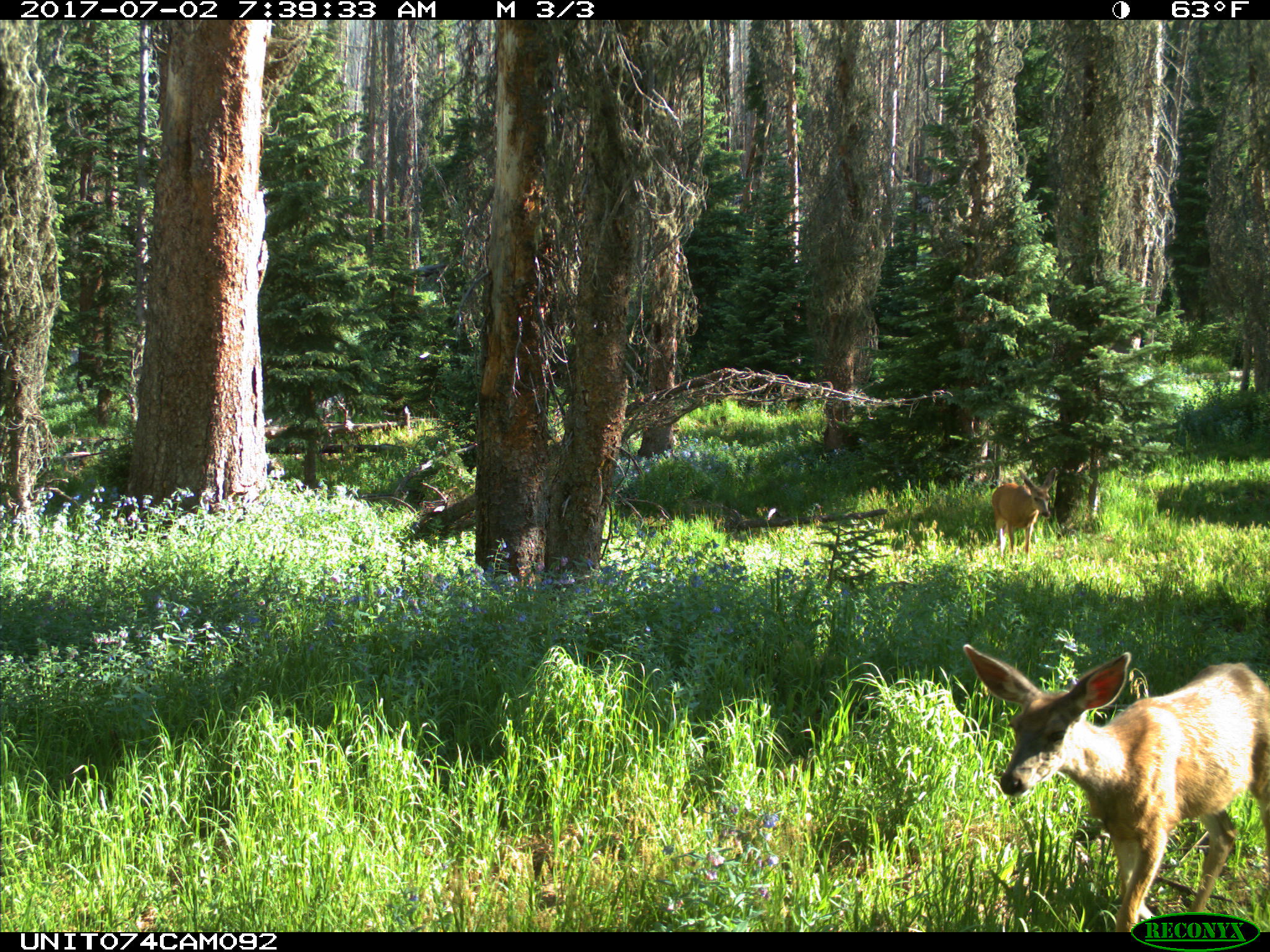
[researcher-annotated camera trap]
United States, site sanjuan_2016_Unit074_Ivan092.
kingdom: Animalia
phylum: Chordata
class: Mammalia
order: Artiodactyla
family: Cervidae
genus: Odocoileus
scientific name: Odocoileus hemionus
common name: mule deer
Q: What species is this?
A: Odocoileus hemionus (mule deer).